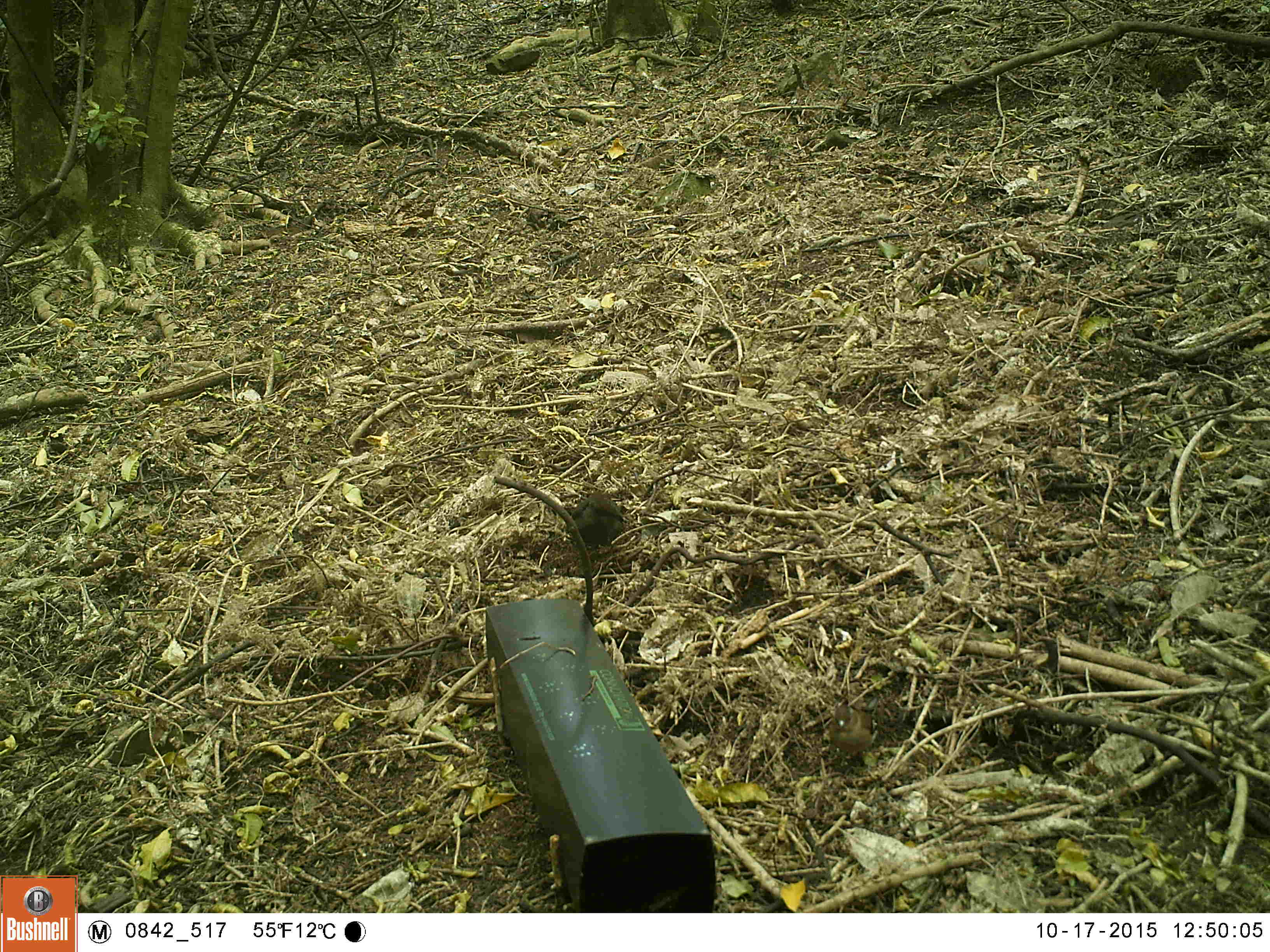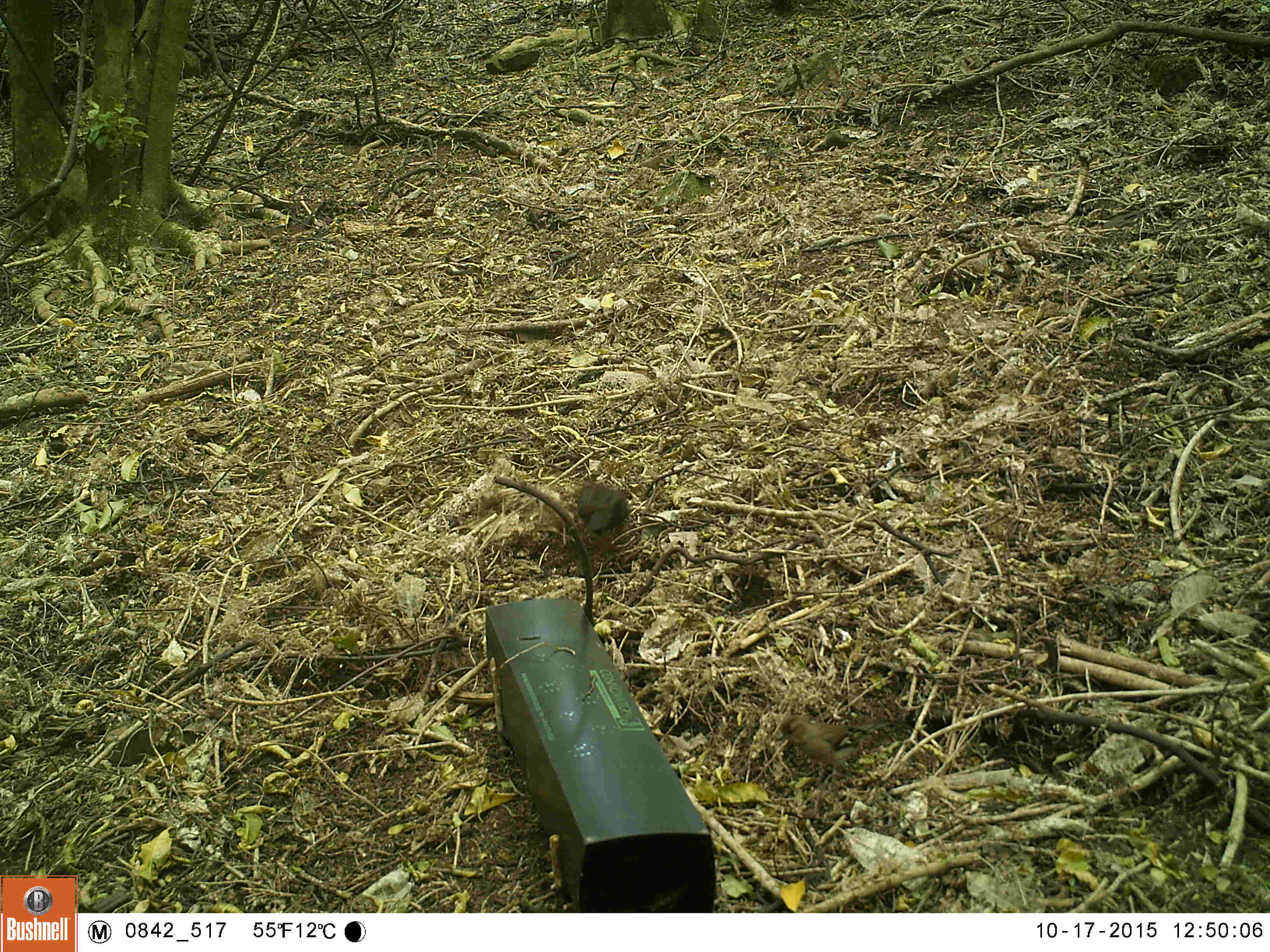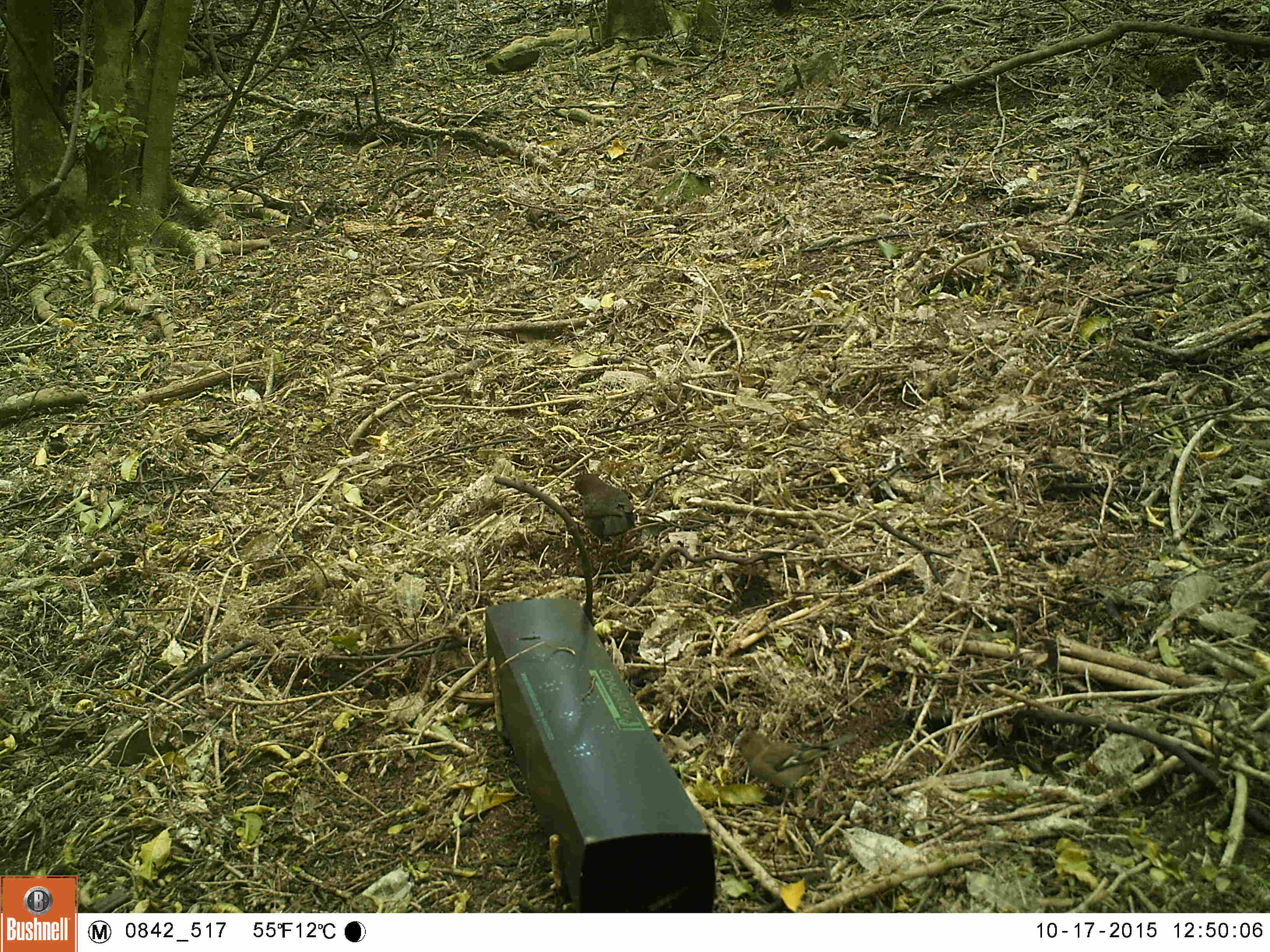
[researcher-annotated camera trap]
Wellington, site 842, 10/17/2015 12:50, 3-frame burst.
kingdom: Animalia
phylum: Chordata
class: Aves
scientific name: Aves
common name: bird